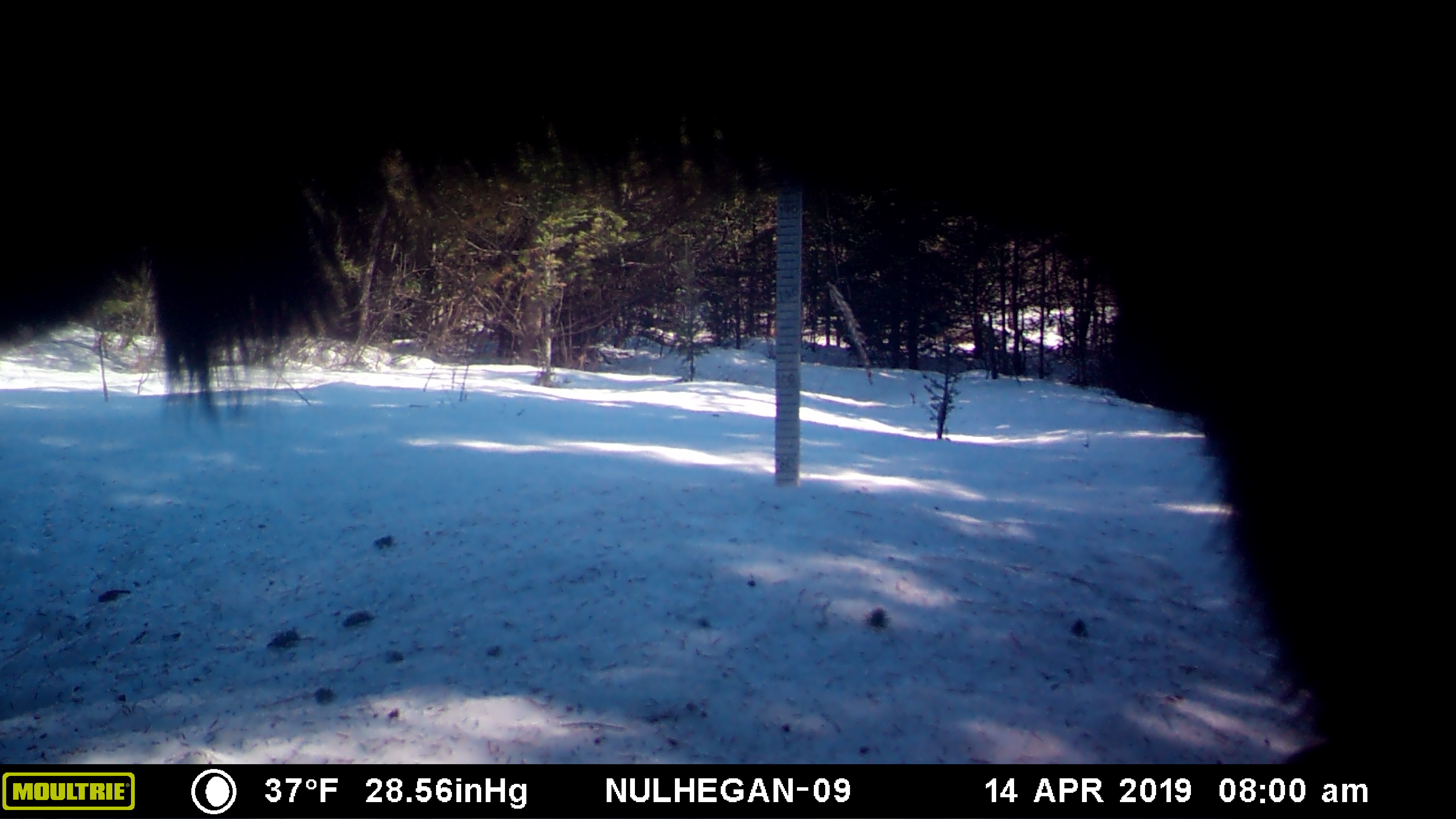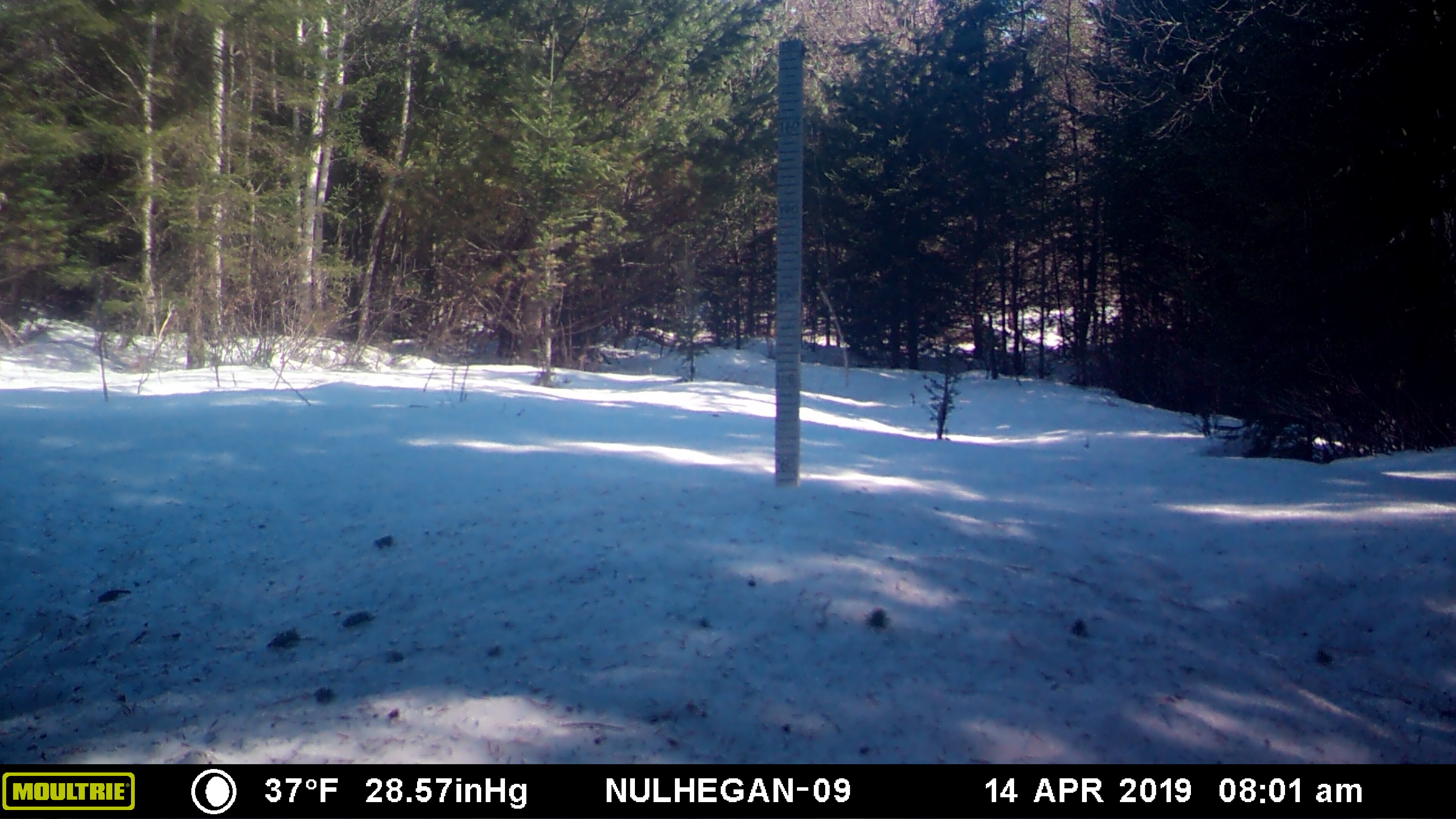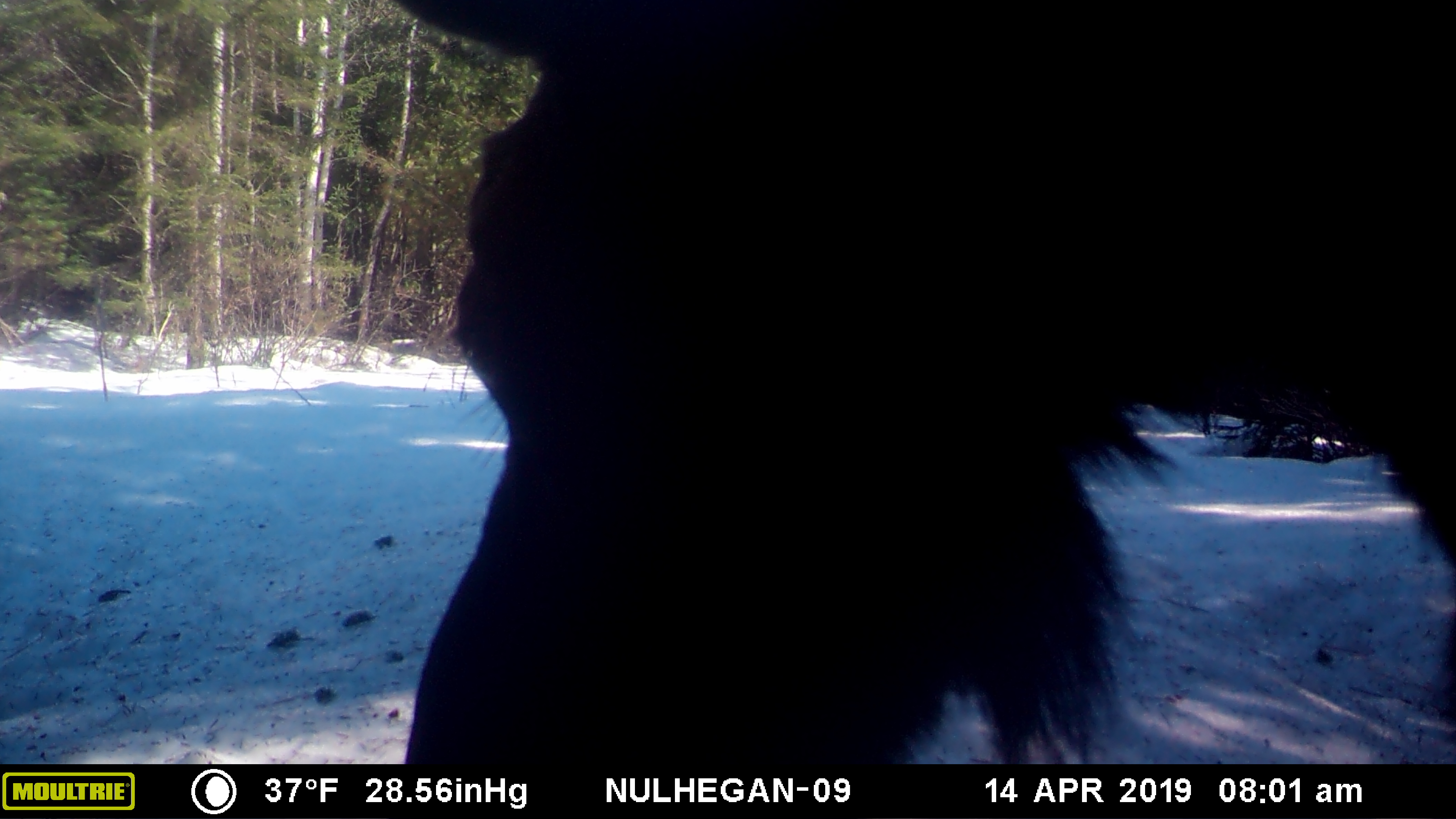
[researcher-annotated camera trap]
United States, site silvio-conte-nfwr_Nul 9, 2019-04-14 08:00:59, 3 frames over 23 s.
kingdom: Animalia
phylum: Chordata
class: Mammalia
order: Artiodactyla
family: Cervidae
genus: Alces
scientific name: Alces alces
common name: moose